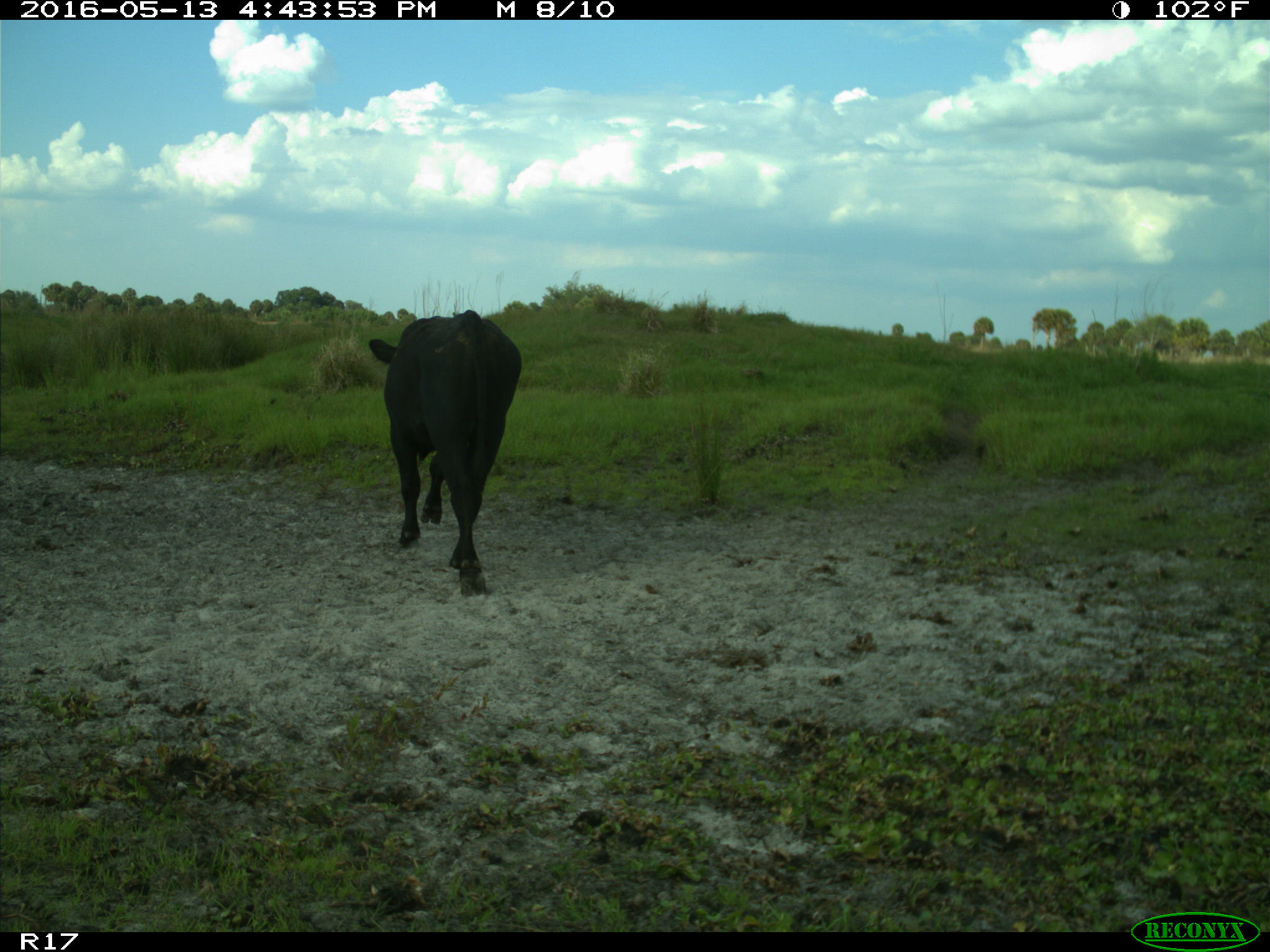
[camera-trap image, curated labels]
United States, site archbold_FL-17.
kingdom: Animalia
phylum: Chordata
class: Mammalia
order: Artiodactyla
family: Bovidae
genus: Bos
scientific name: Bos taurus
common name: domestic cow